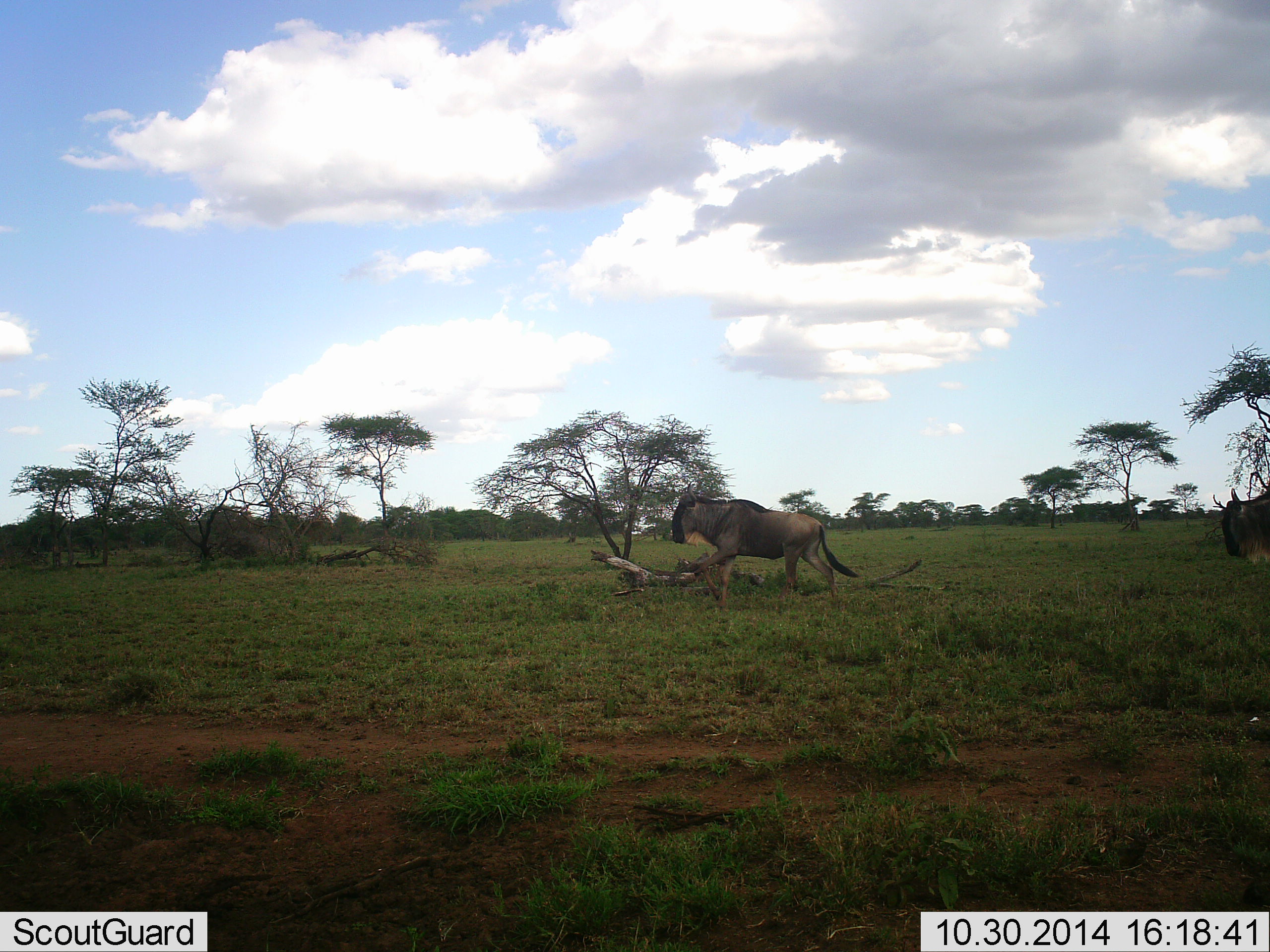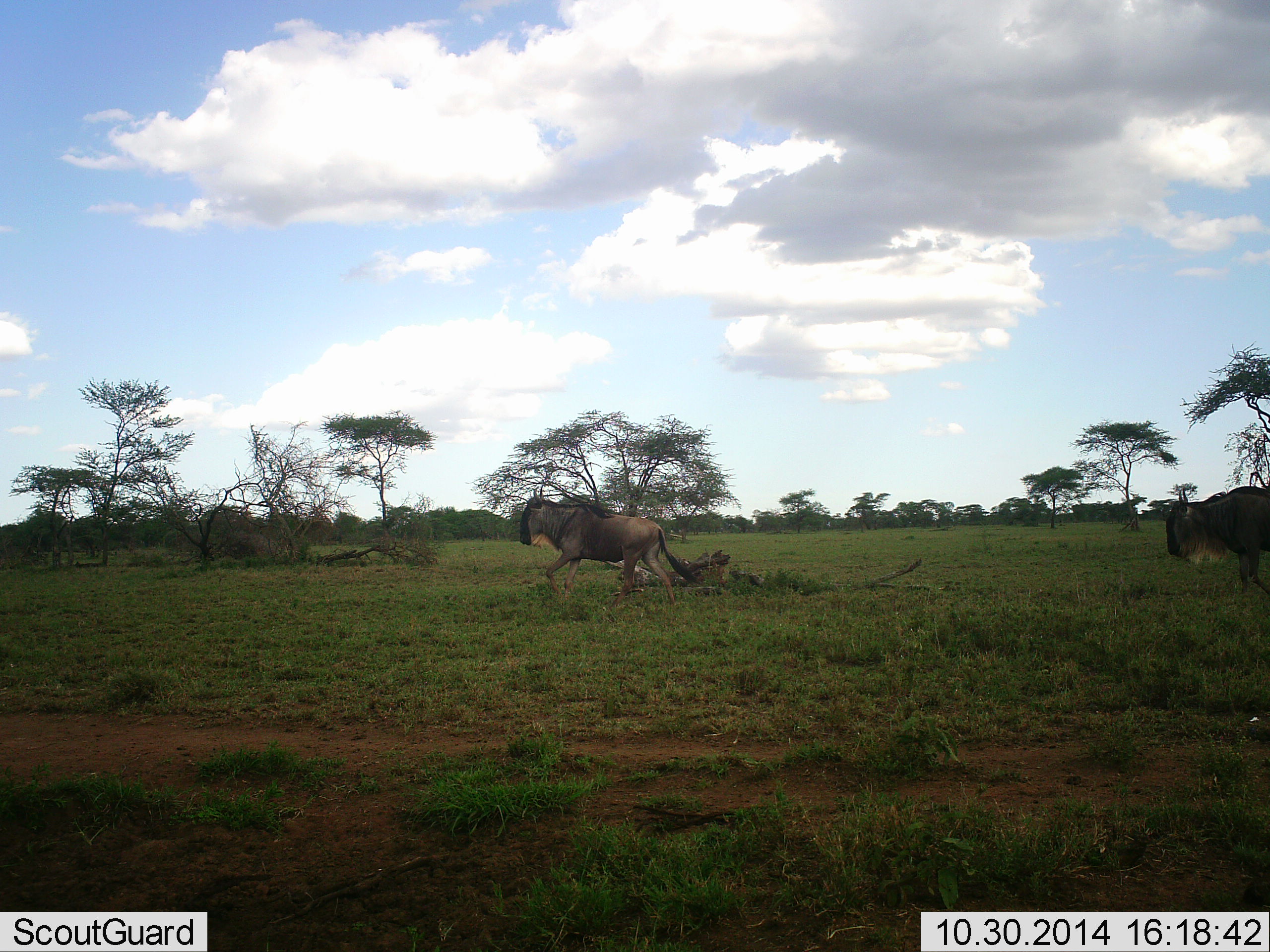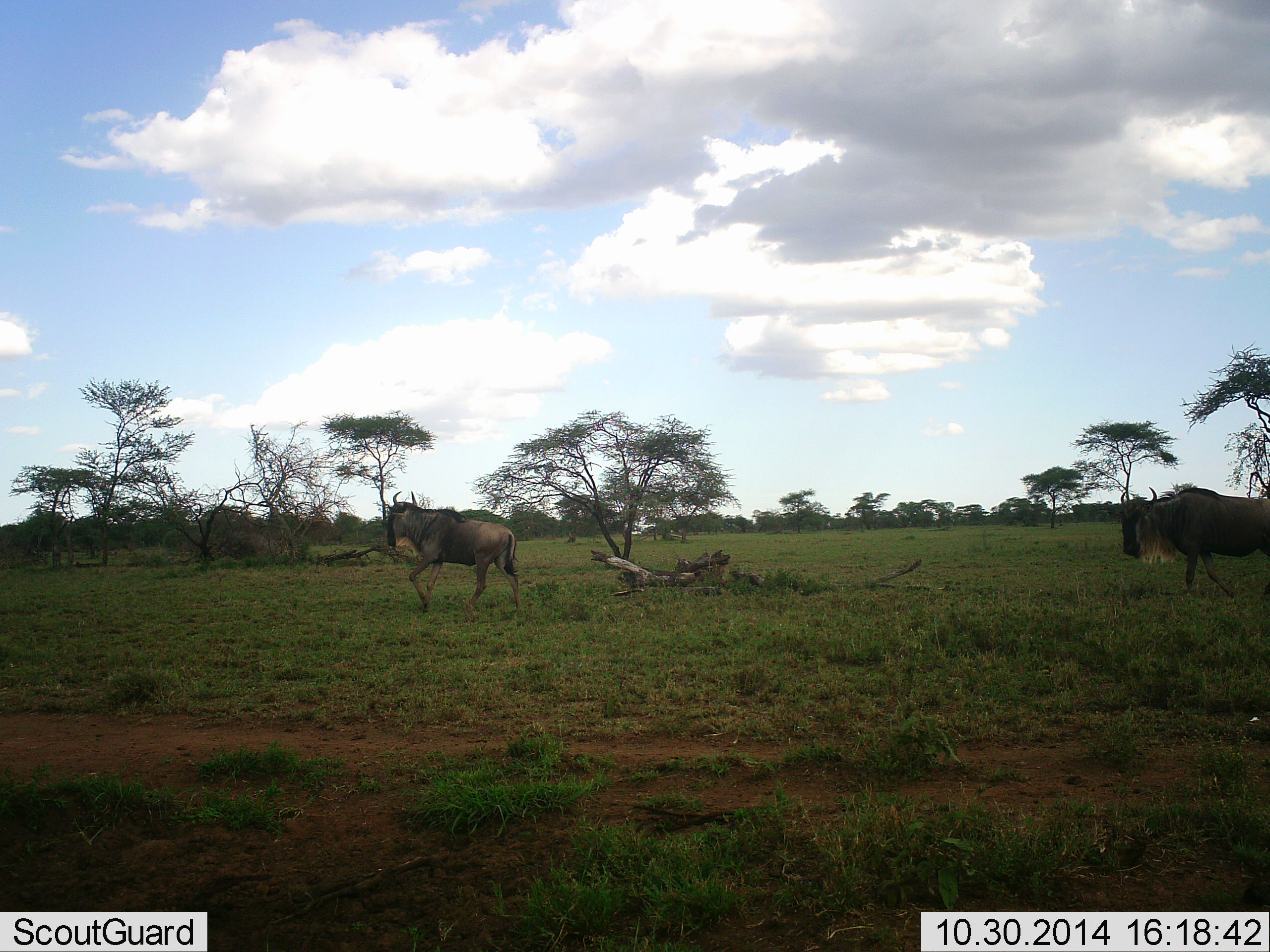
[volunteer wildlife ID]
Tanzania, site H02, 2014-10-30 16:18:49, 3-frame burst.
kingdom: Animalia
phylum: Chordata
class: Mammalia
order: Artiodactyla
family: Bovidae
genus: Connochaetes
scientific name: Connochaetes taurinus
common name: blue wildebeest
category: wildebeest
Wildebeest (blue wildebeest) (Connochaetes taurinus), count 2. Behavior (volunteer vote fractions): standing 0%, resting 0%, moving 100%, interacting 0%. Young present (vote fraction): 0%. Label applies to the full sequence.